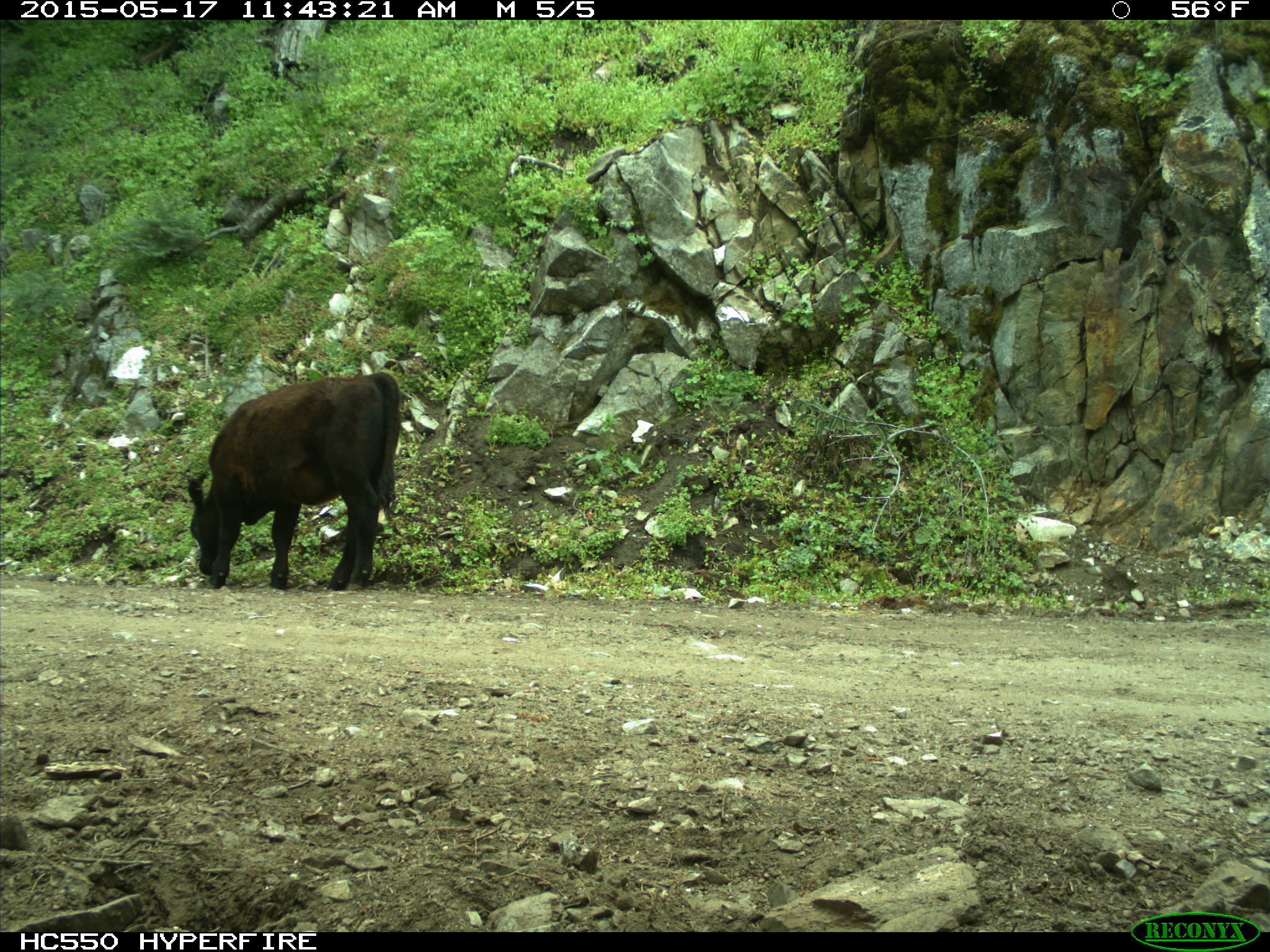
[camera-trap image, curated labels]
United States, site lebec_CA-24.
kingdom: Animalia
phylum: Chordata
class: Mammalia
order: Artiodactyla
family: Bovidae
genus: Bos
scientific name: Bos taurus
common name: domestic cow